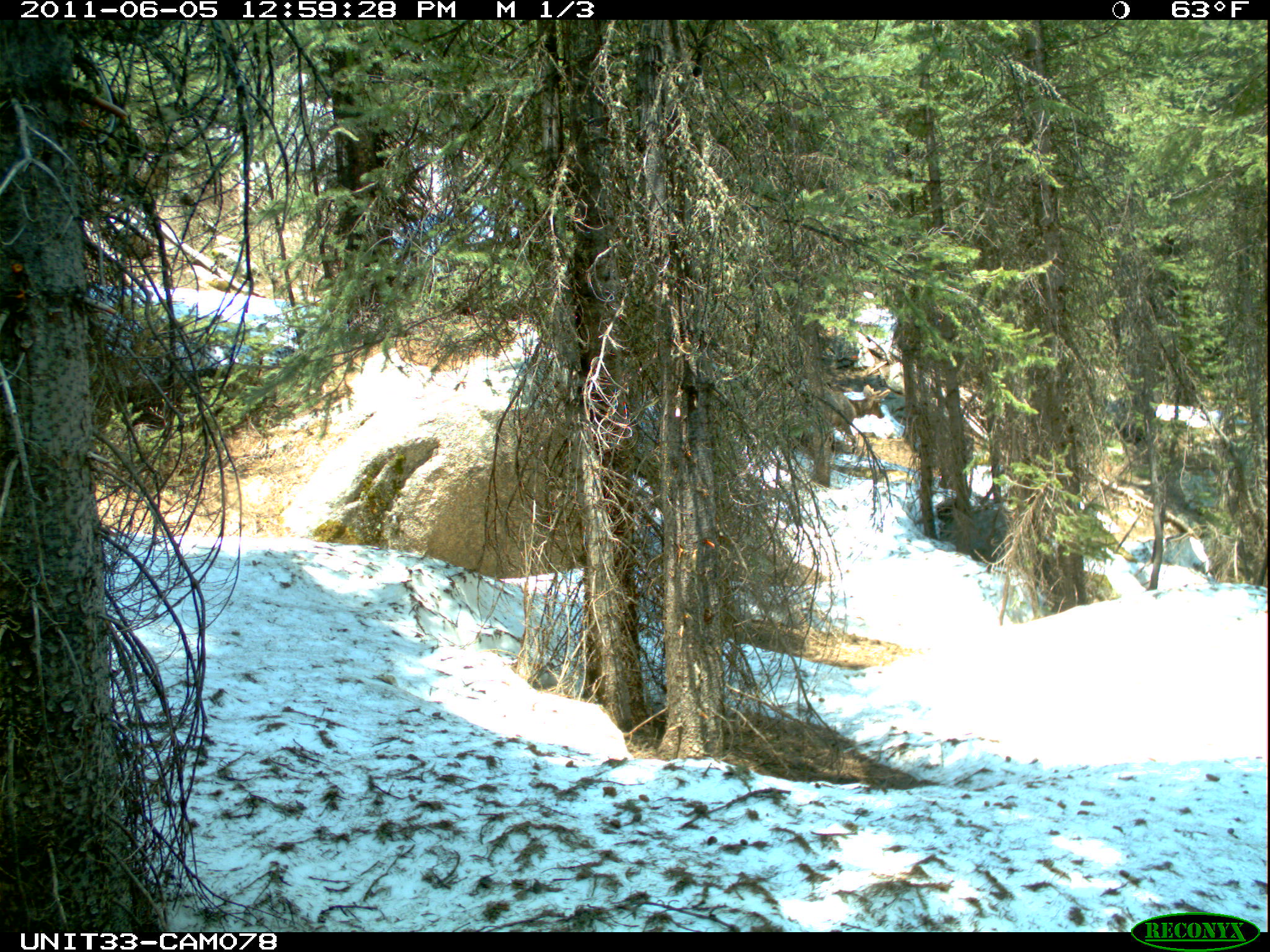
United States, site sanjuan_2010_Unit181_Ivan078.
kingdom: Animalia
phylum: Chordata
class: Mammalia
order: Artiodactyla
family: Cervidae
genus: Cervus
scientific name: Cervus elaphus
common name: red deer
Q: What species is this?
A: Cervus elaphus (red deer).